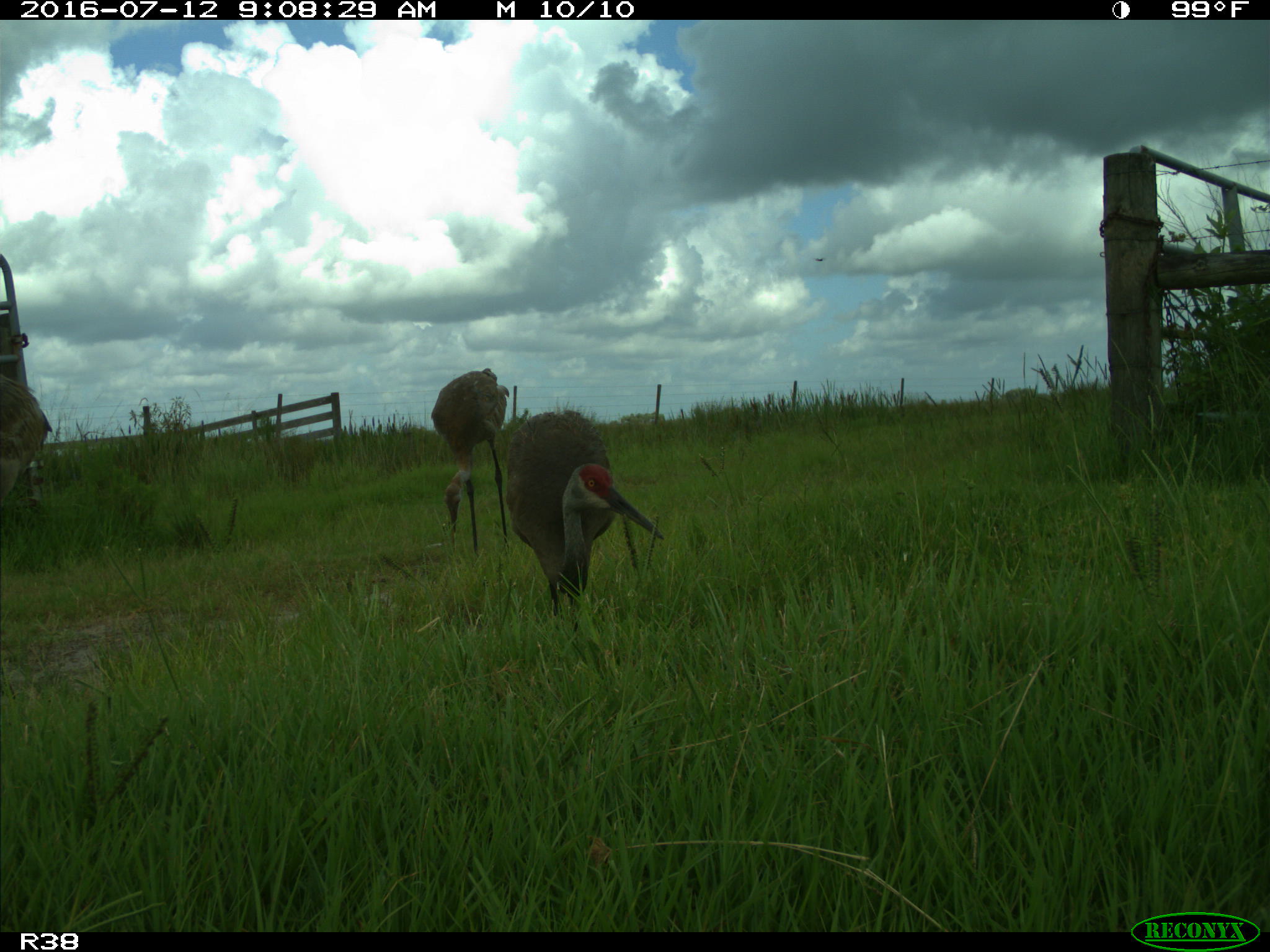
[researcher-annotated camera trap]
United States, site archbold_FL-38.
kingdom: Animalia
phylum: Chordata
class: Aves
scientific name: Aves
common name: birds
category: unidentified bird